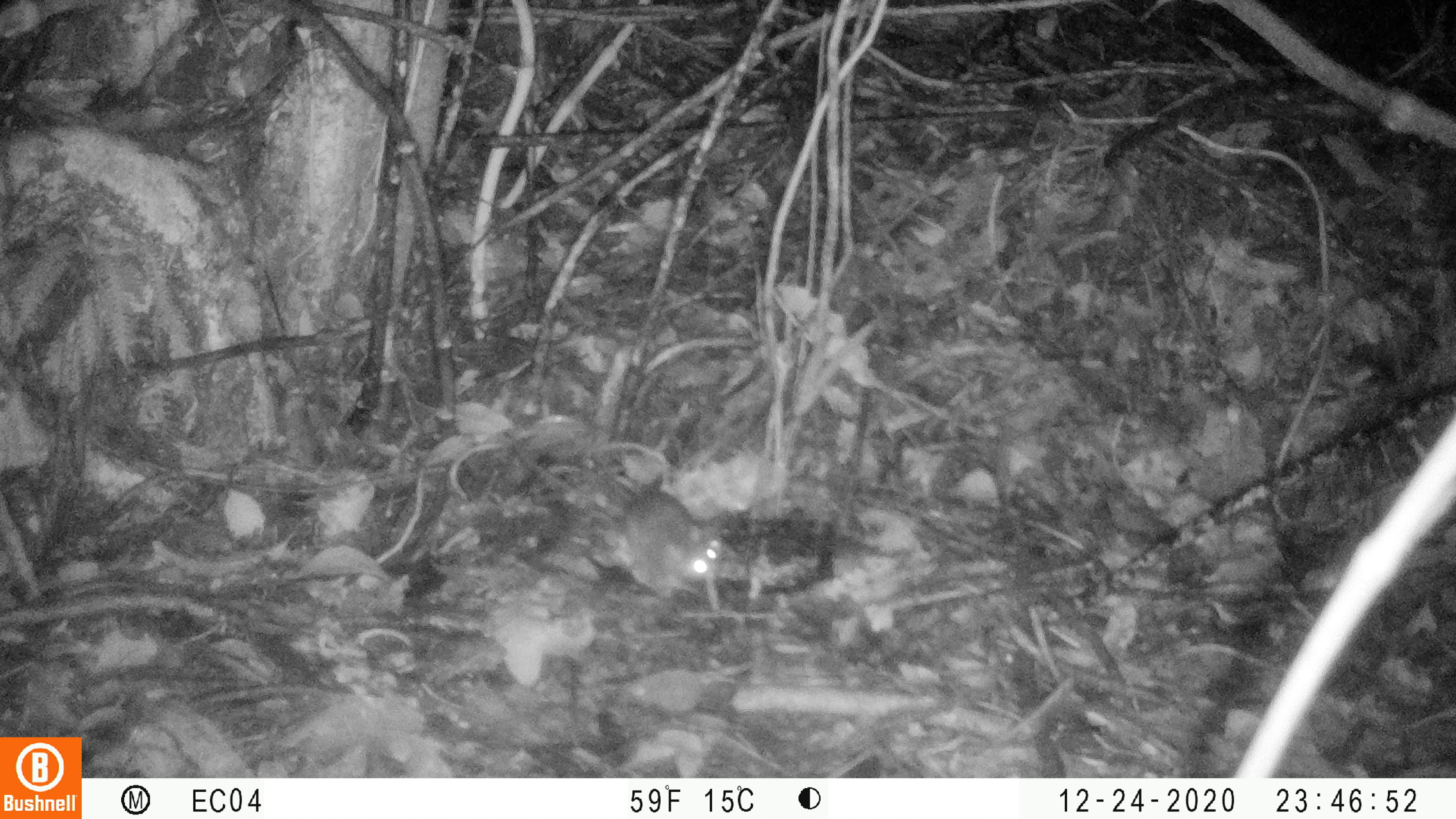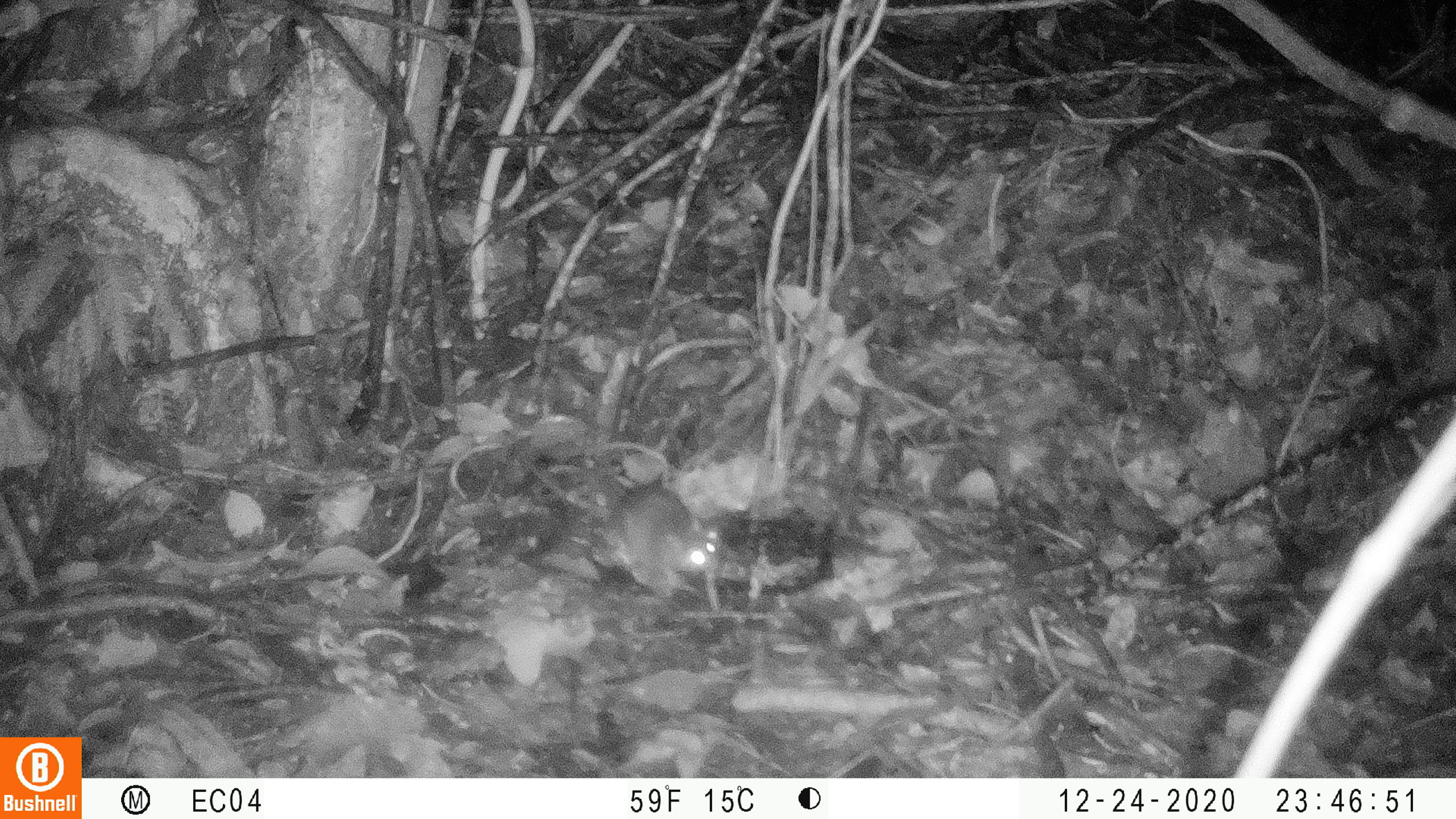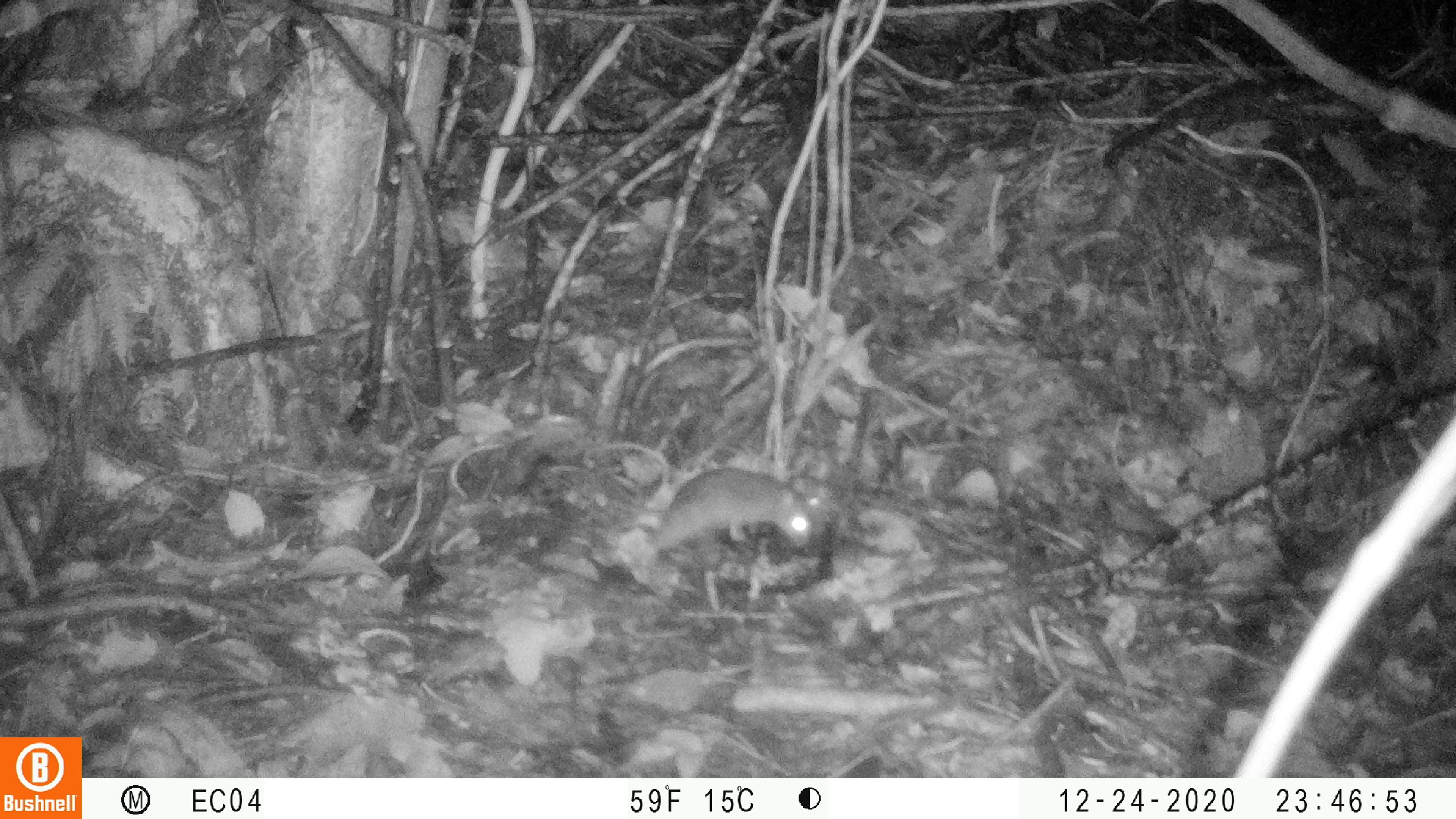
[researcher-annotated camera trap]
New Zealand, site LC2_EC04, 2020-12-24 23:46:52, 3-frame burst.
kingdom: Animalia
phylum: Chordata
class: Mammalia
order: Rodentia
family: Muridae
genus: Rattus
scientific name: Rattus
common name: rat